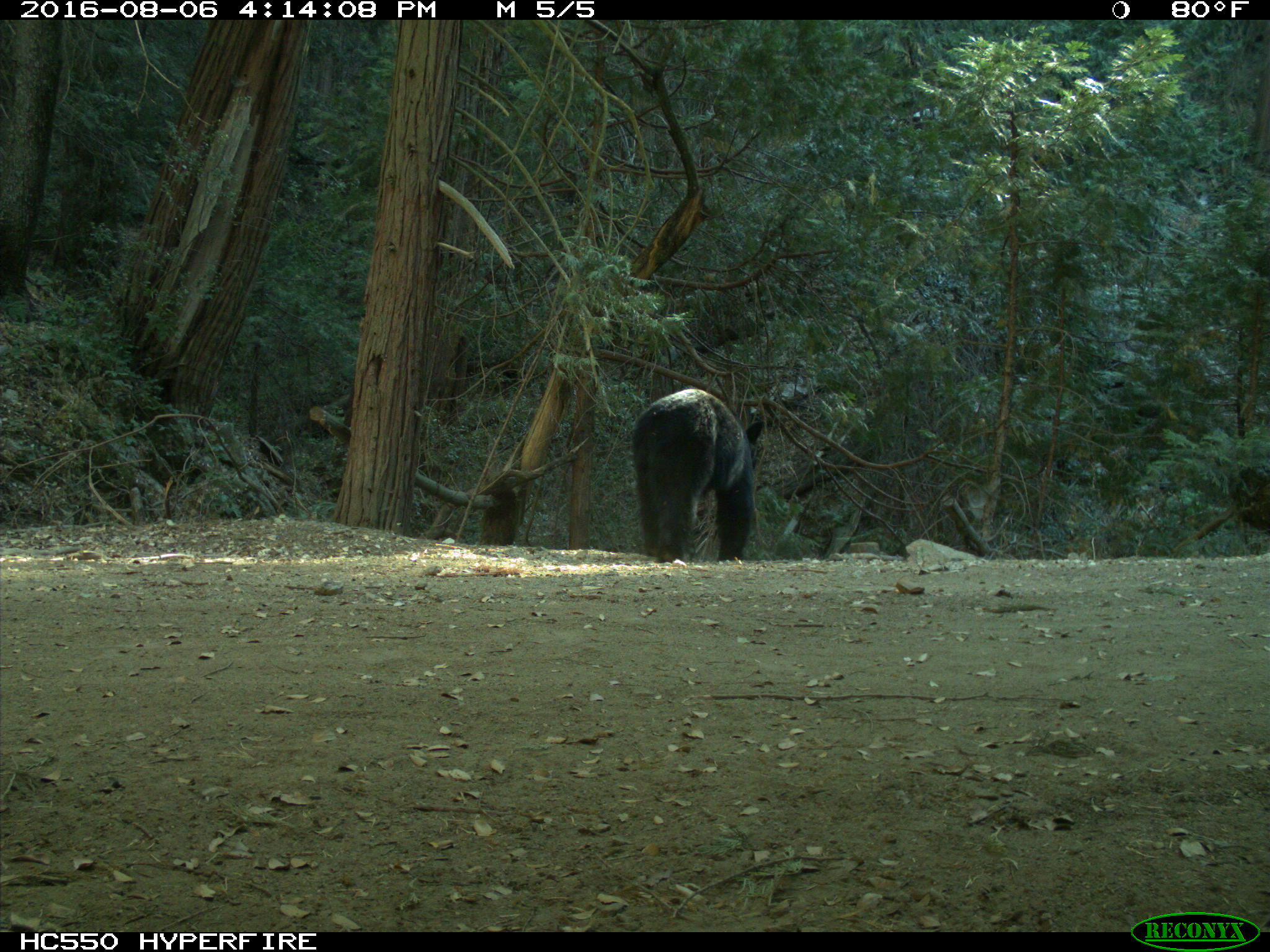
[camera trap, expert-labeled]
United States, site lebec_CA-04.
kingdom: Animalia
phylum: Chordata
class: Mammalia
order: Carnivora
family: Ursidae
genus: Ursus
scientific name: Ursus americanus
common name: american black bear